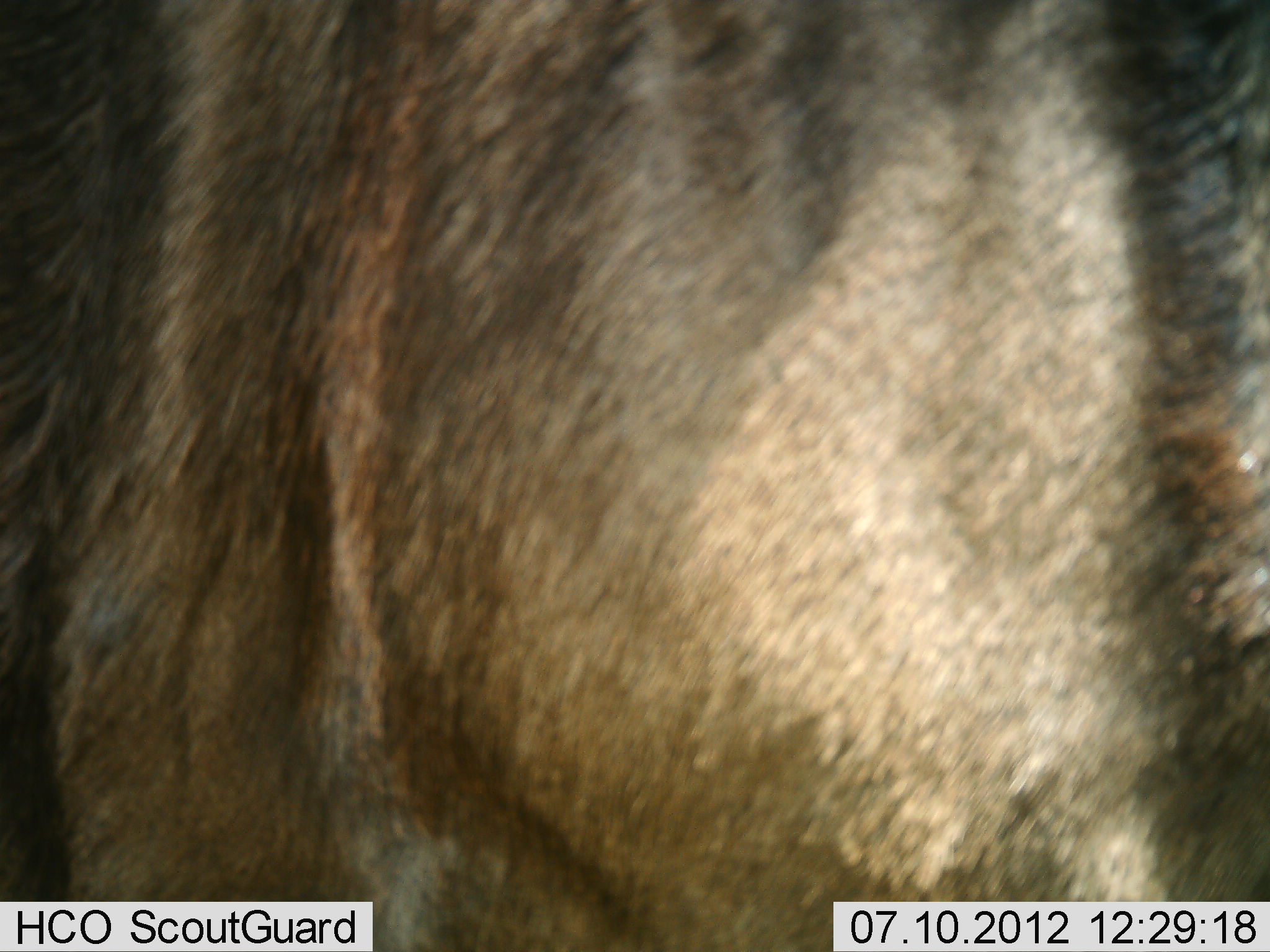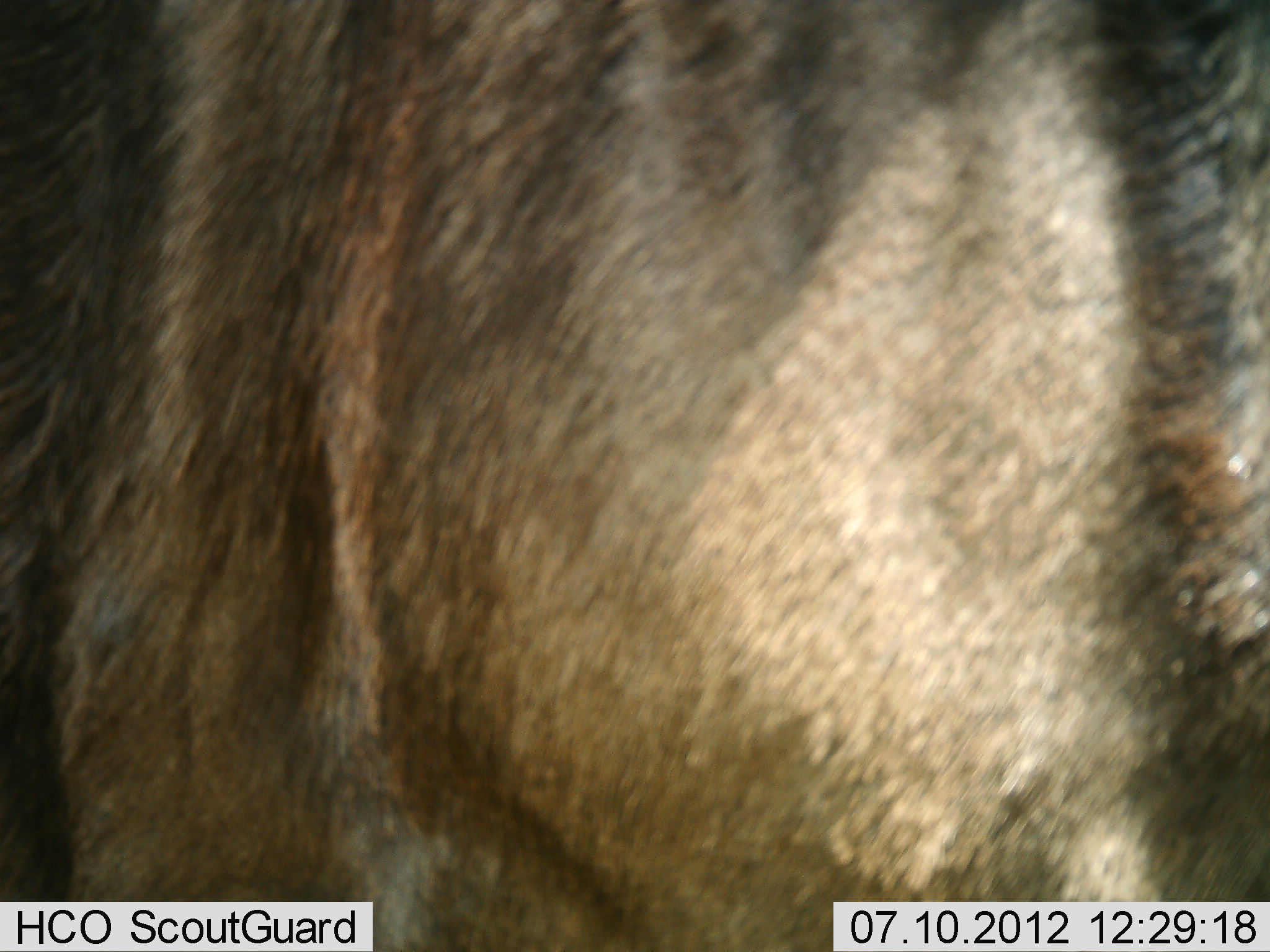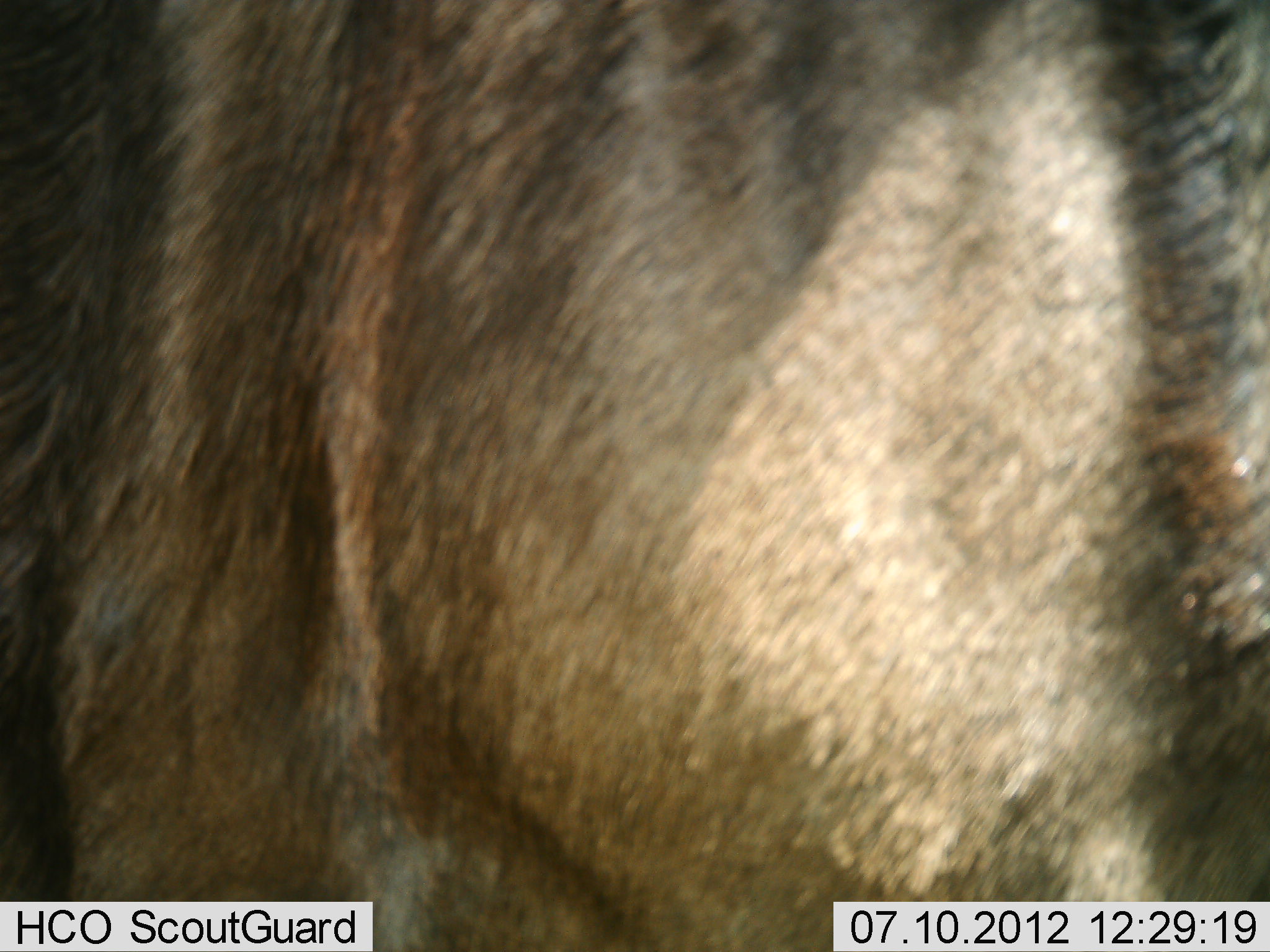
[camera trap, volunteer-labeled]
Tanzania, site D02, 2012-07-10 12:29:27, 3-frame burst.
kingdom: Animalia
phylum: Chordata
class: Mammalia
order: Artiodactyla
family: Bovidae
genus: Connochaetes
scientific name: Connochaetes taurinus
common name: blue wildebeest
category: wildebeest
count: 1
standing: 90%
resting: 0%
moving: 10%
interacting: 0%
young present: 0%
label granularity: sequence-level